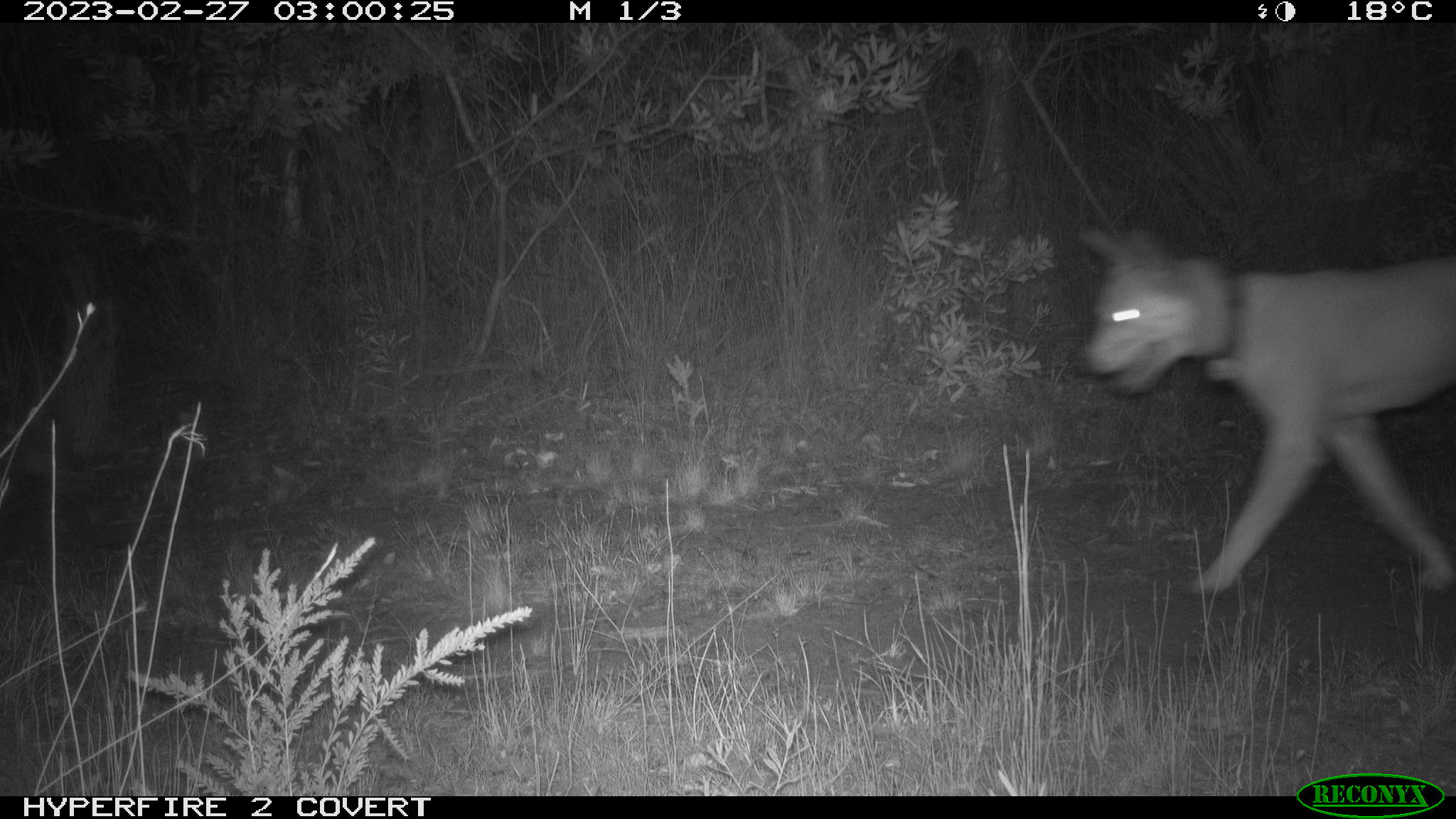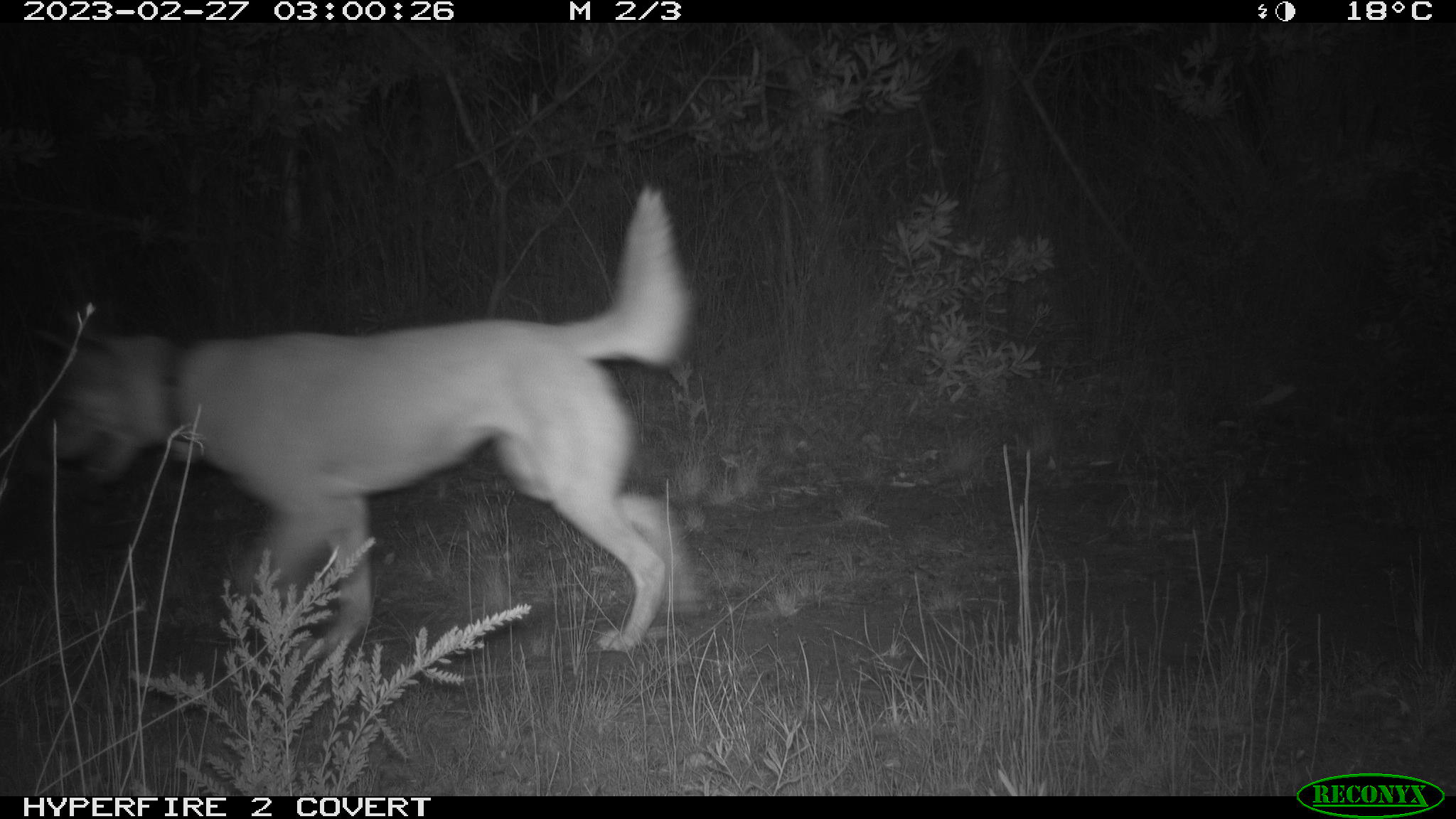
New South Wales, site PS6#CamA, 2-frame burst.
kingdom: Animalia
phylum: Chordata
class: Mammalia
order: Carnivora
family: Canidae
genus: Canis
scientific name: Canis familiaris dingo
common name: dingo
Dingo (Canis familiaris dingo).